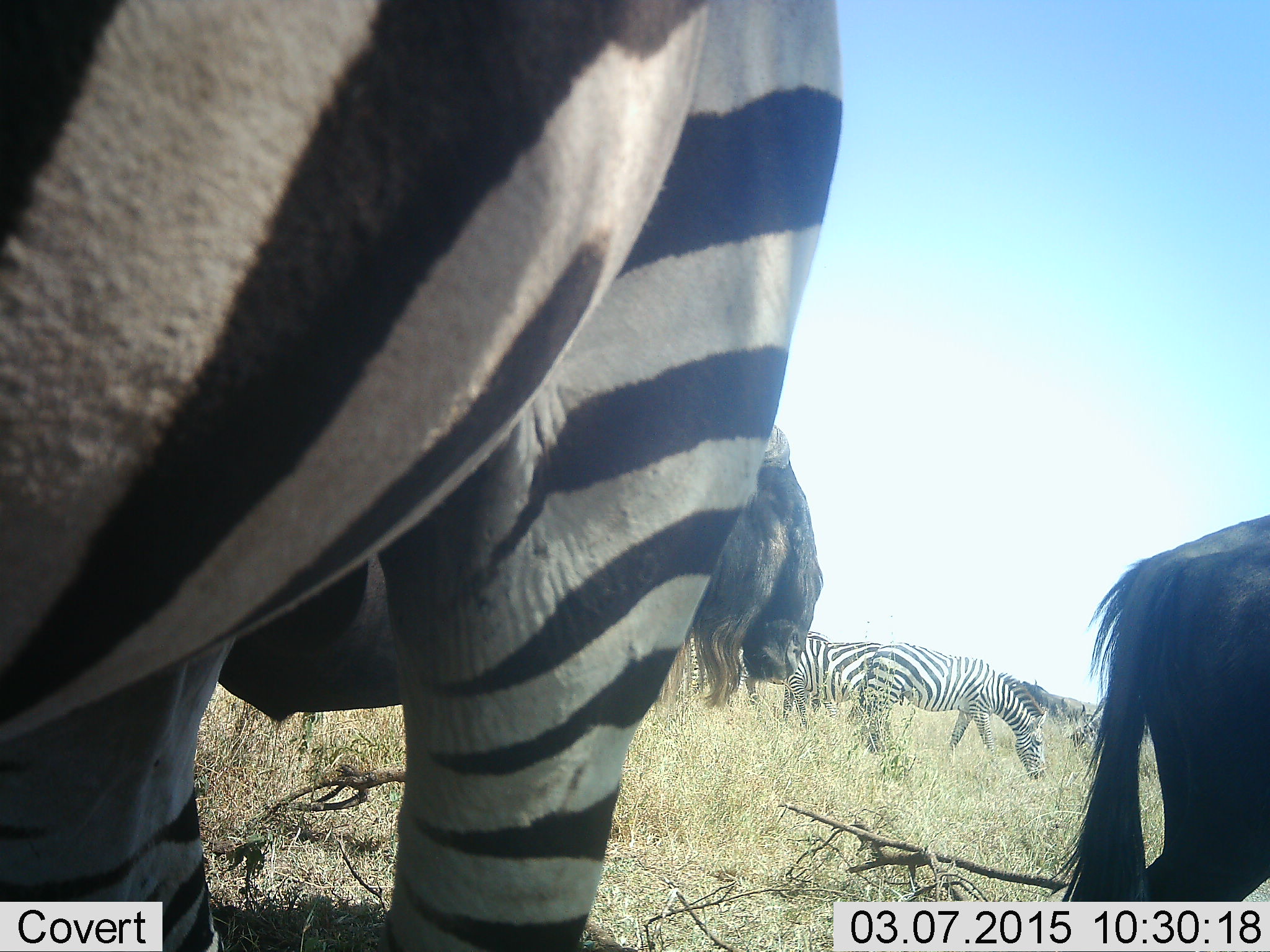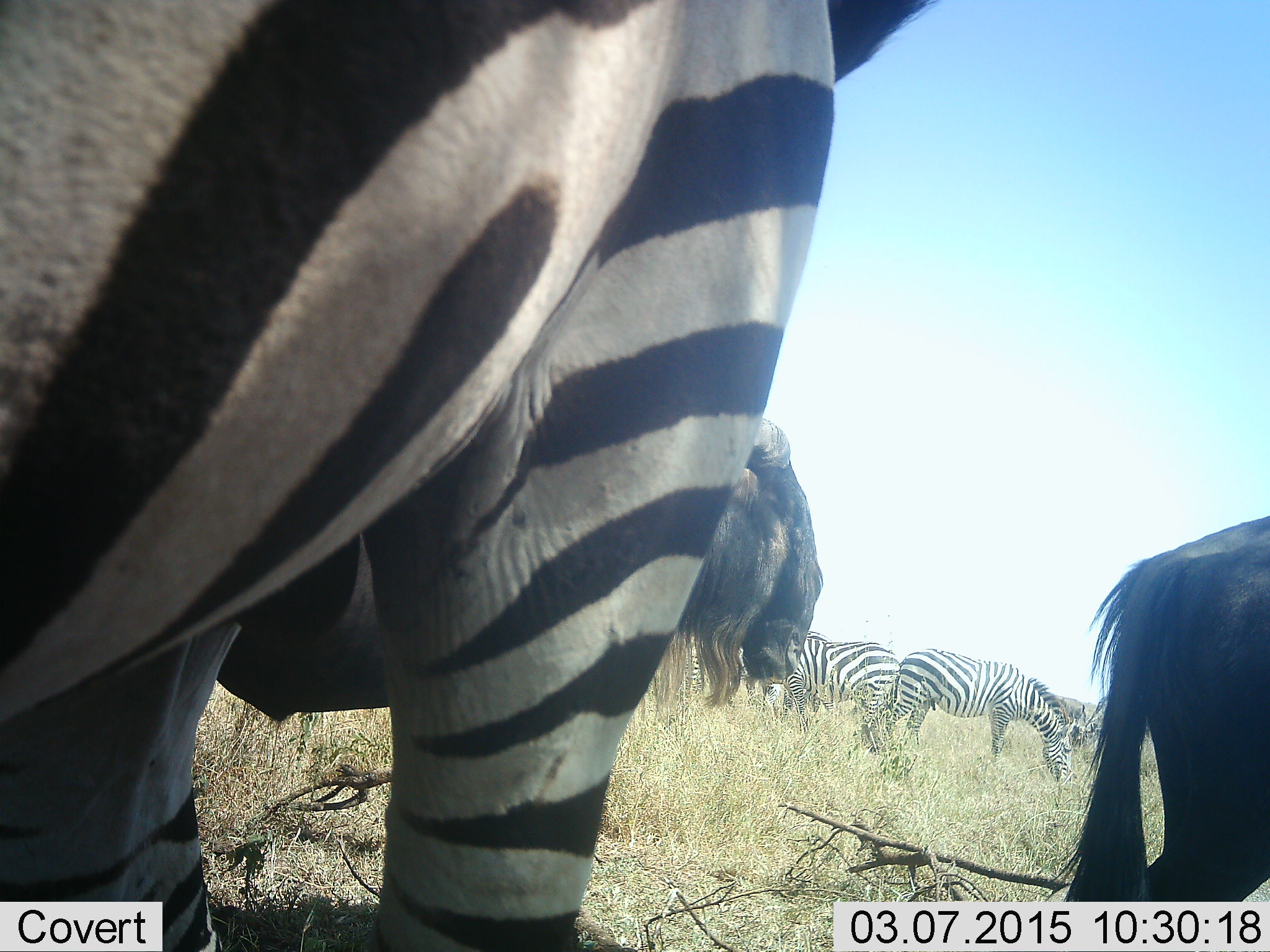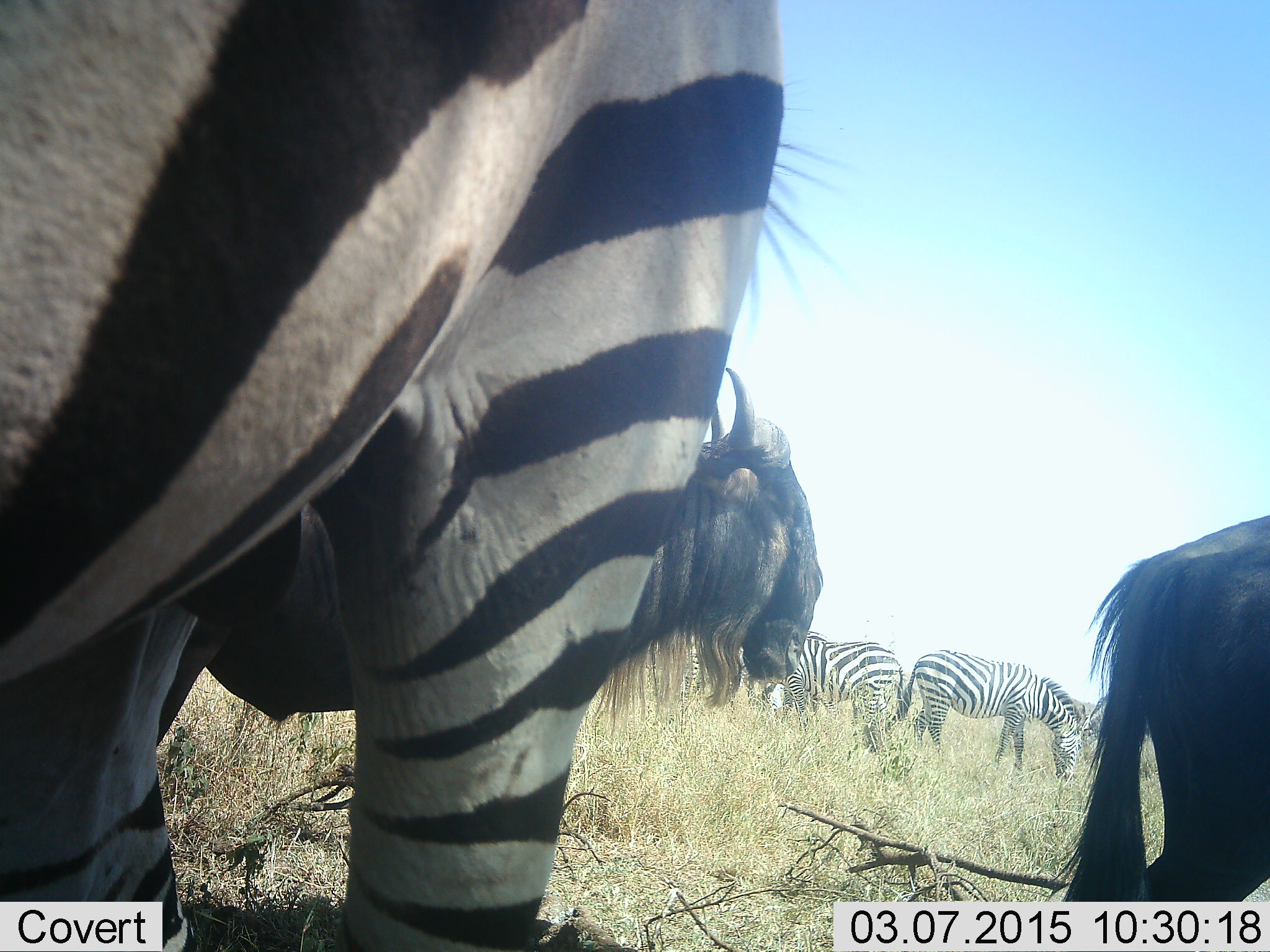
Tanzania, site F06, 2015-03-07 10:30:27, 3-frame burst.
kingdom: Animalia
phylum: Chordata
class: Mammalia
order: Artiodactyla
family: Bovidae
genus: Connochaetes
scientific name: Connochaetes taurinus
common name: blue wildebeest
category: wildebeest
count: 2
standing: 90%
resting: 0%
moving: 0%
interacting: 0%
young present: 0%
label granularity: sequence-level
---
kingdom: Animalia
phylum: Chordata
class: Mammalia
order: Perissodactyla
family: Equidae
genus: Equus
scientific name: Equus quagga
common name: plains zebra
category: zebra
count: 4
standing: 82%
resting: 0%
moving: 27%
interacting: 0%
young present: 0%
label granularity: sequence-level